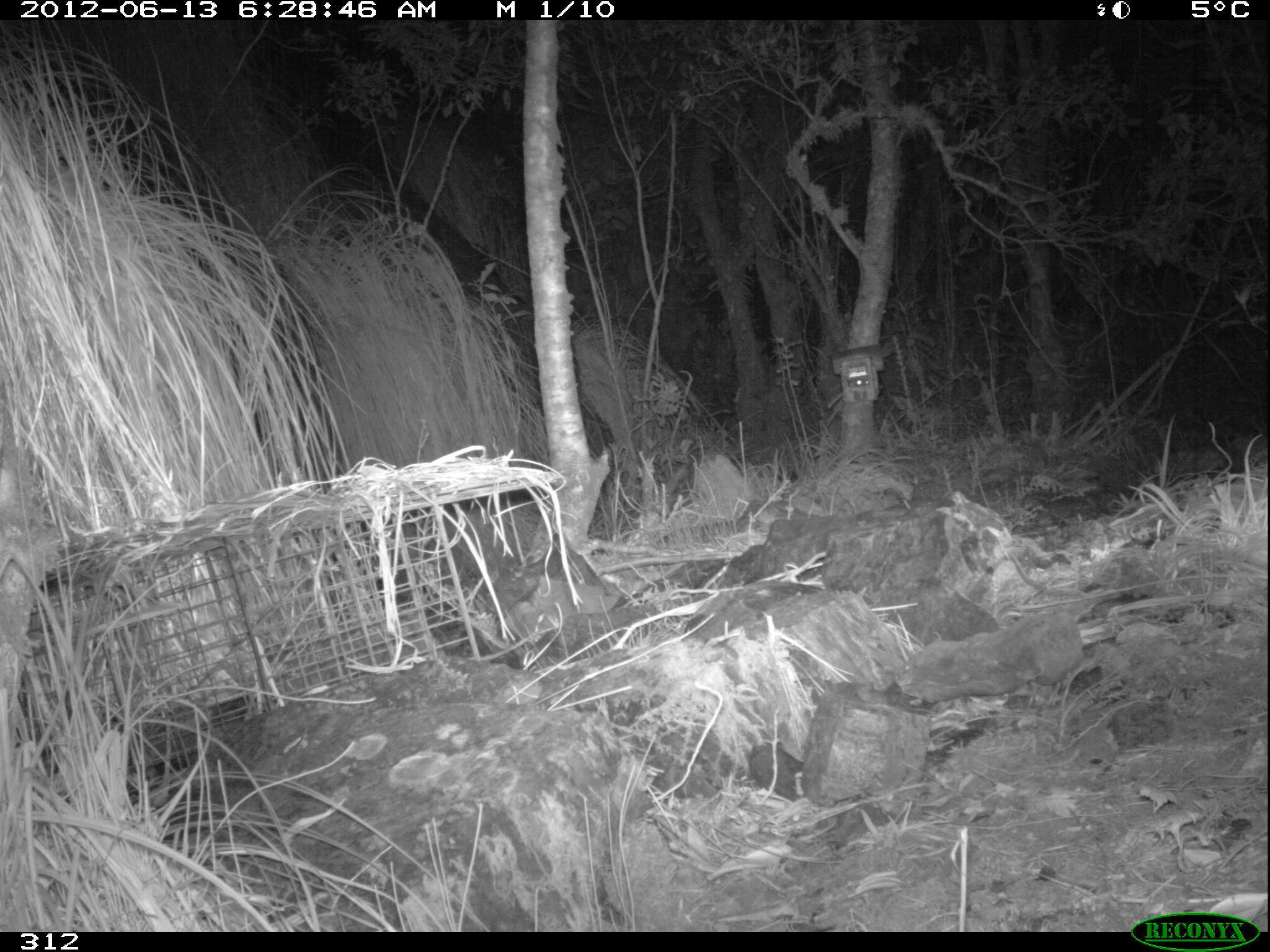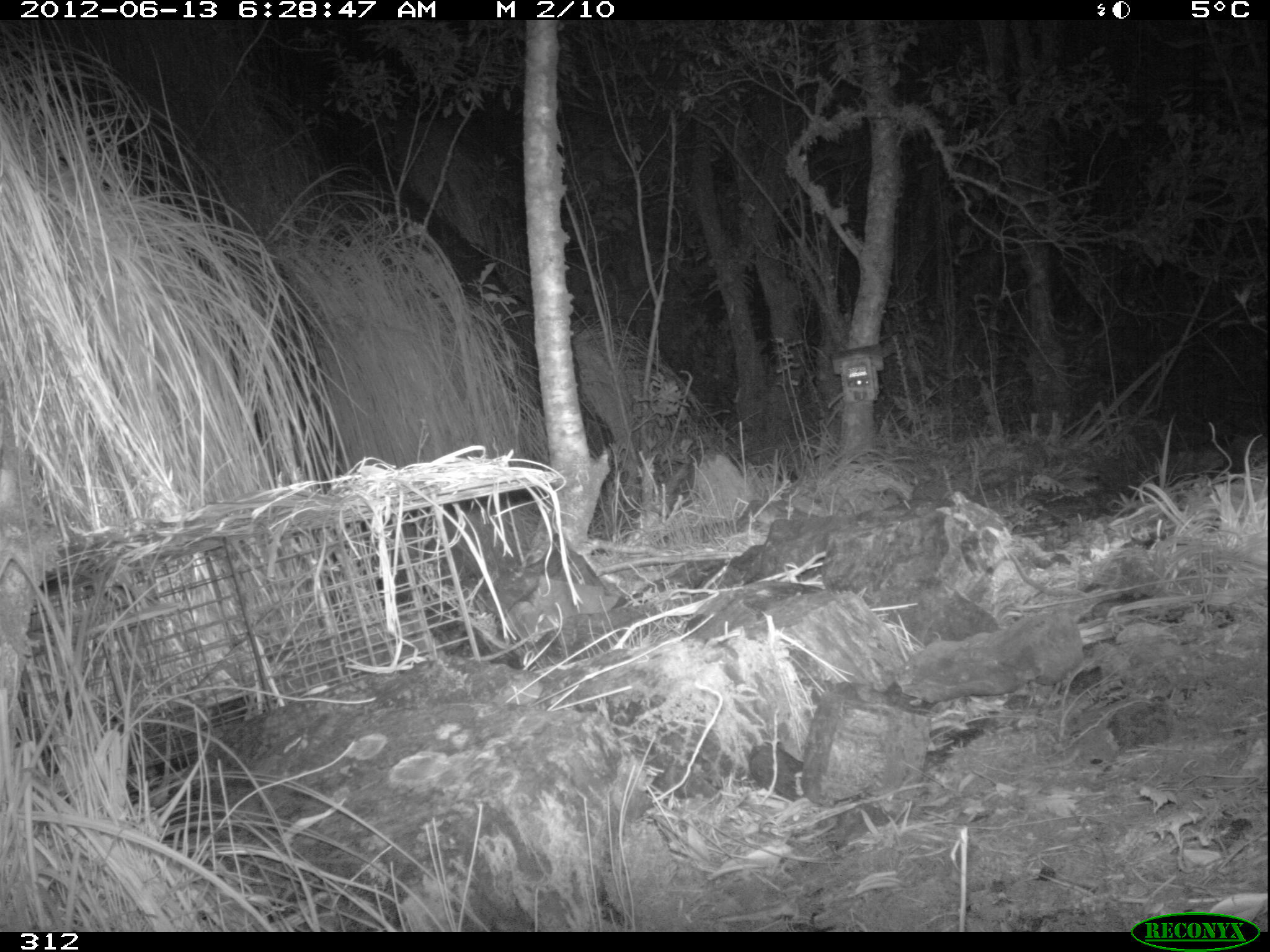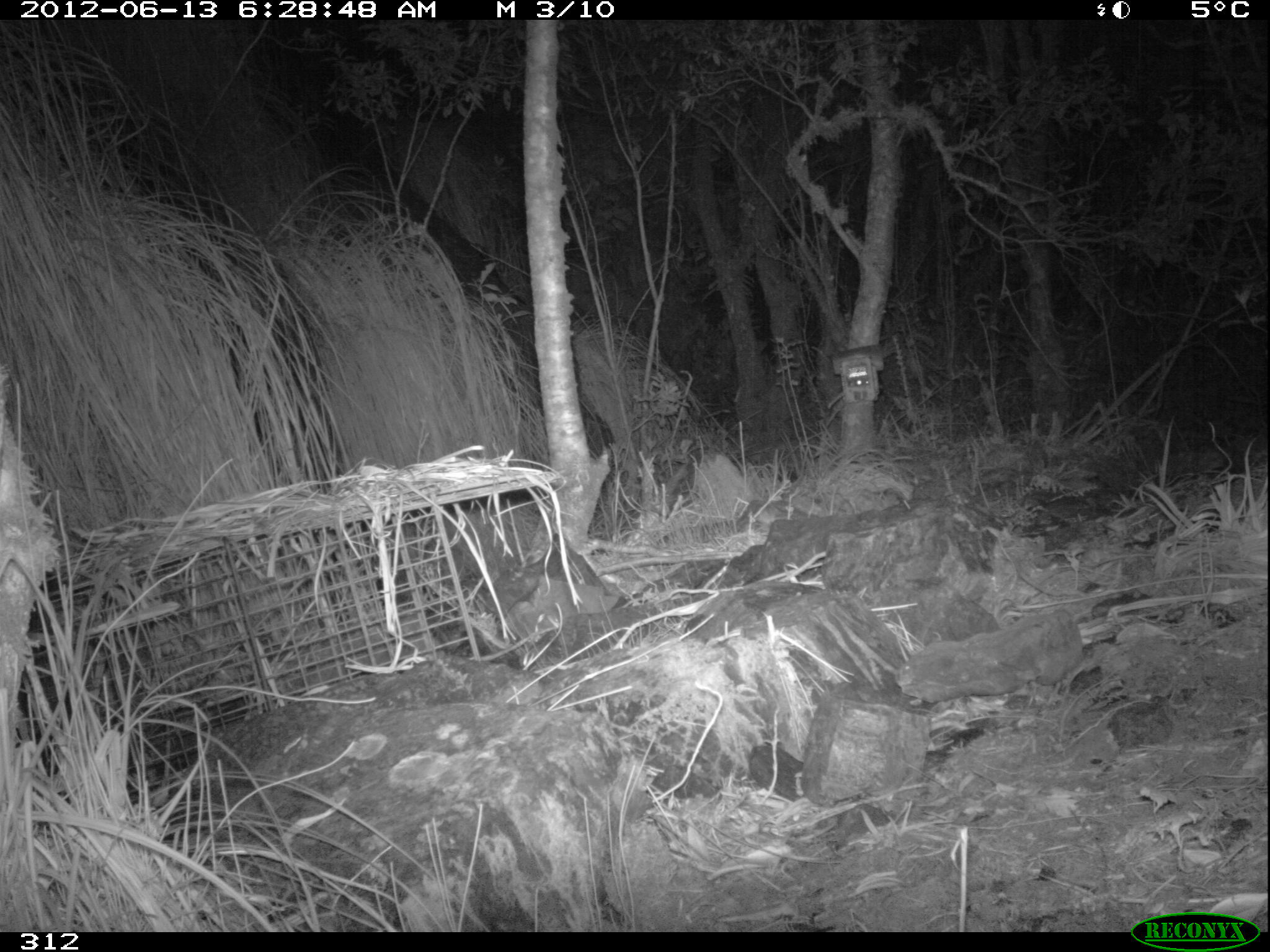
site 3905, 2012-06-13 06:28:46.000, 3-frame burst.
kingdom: Animalia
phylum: Chordata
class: Aves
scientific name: Aves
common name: bird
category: unknown bird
Unknown bird (bird) (Aves).